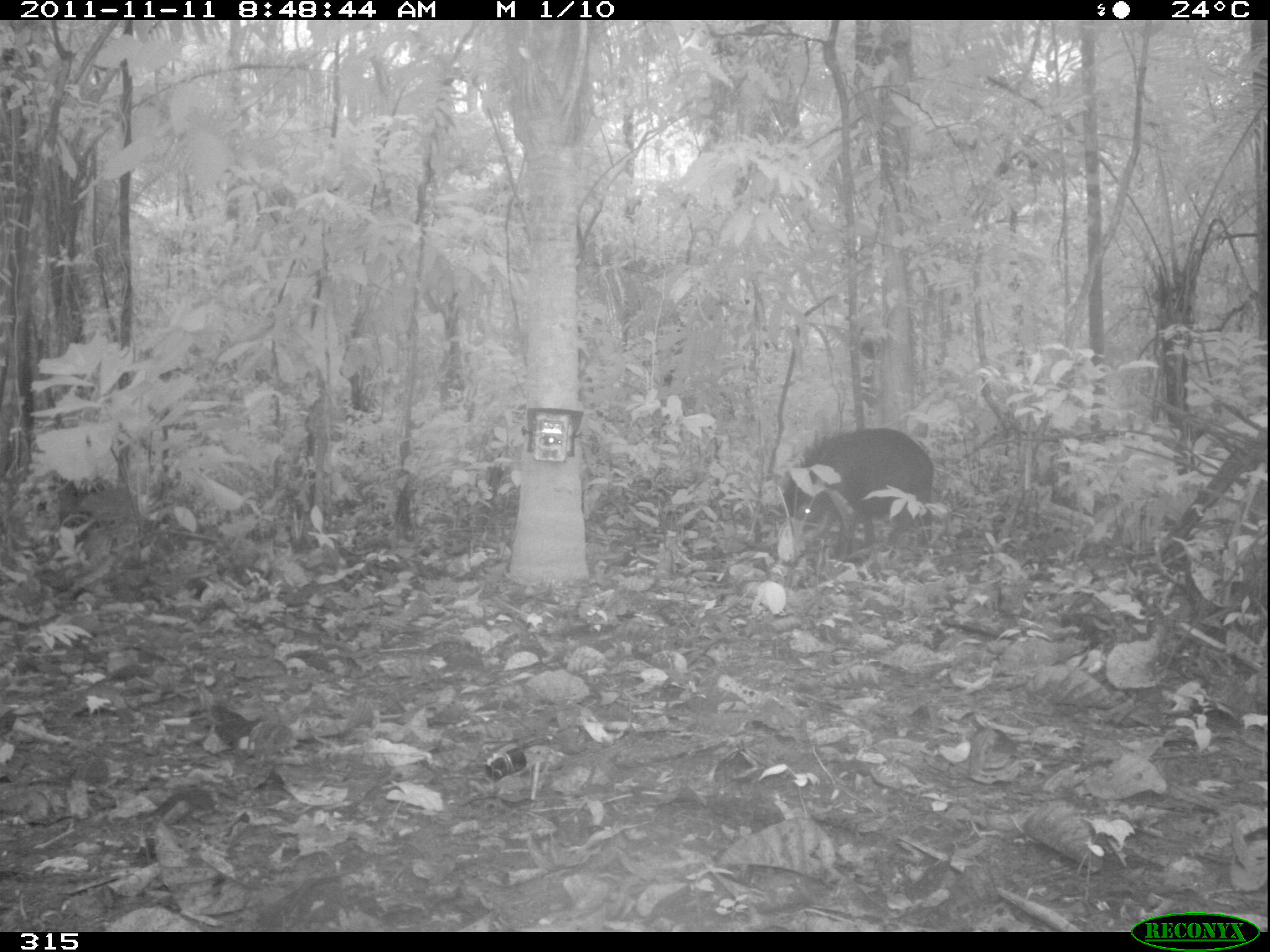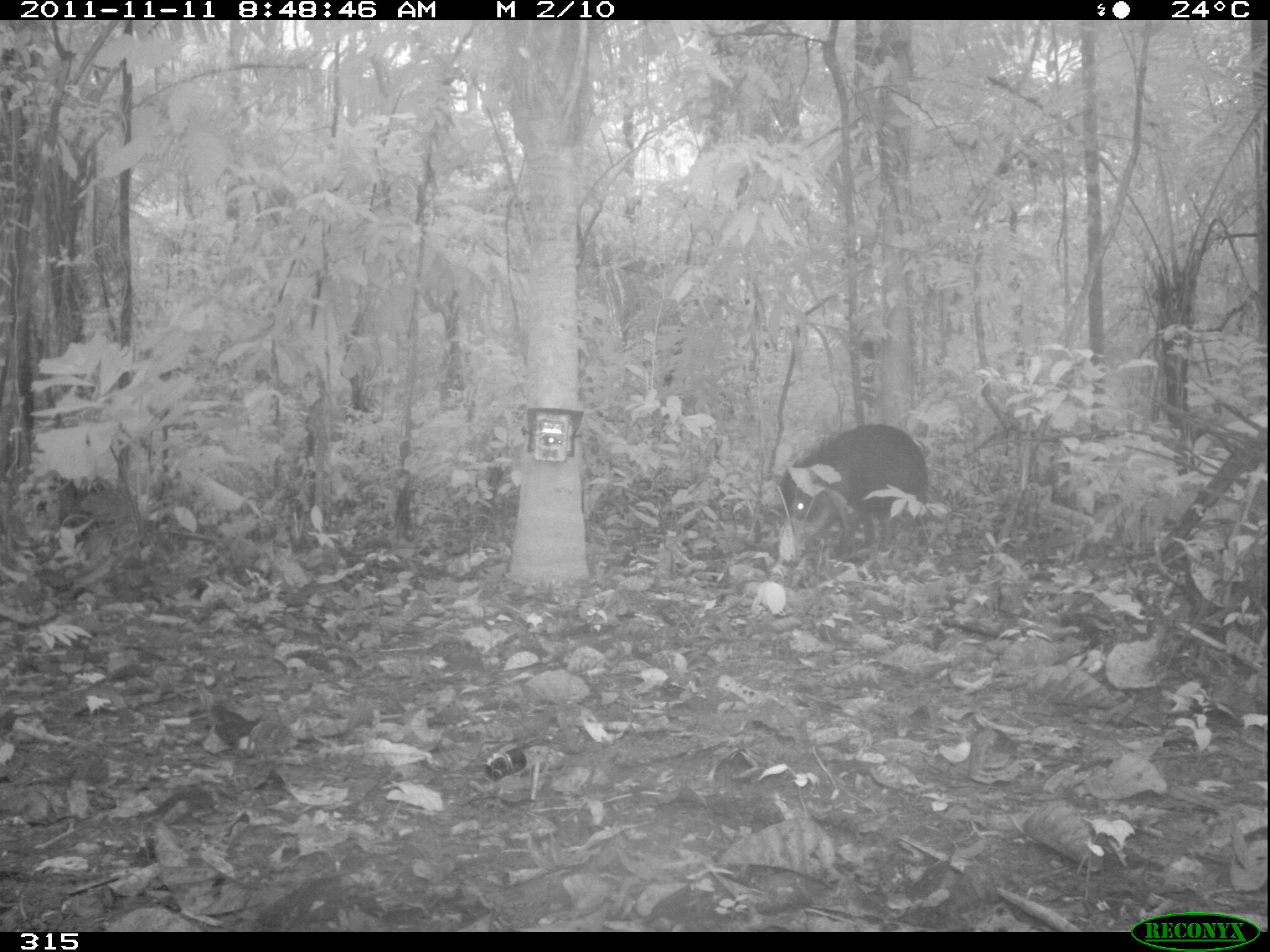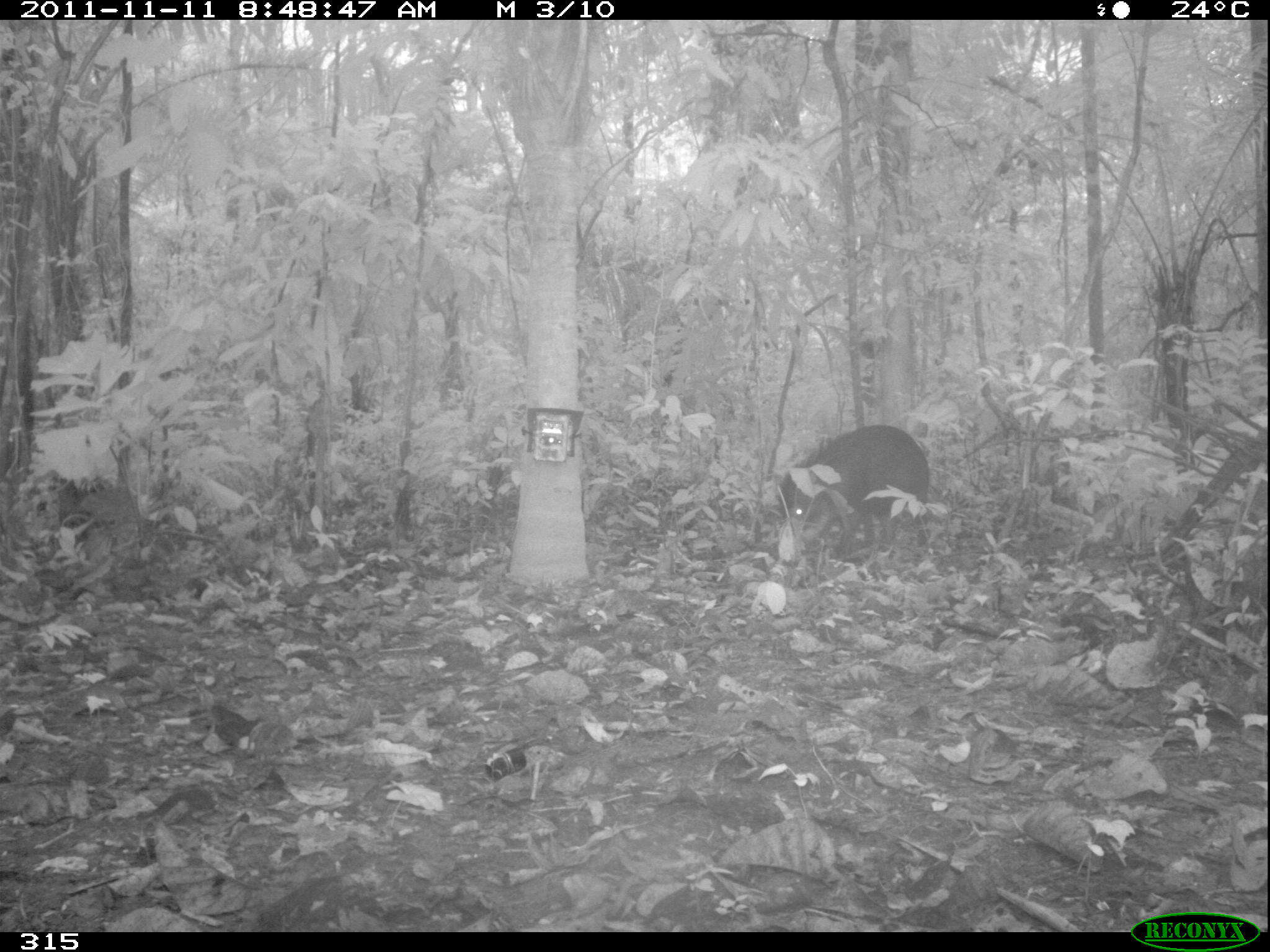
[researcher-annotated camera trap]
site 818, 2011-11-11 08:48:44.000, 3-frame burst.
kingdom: Animalia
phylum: Chordata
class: Mammalia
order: Artiodactyla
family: Tayassuidae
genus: Tayassu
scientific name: Tayassu pecari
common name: white-lipped peccary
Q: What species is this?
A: Tayassu pecari (white-lipped peccary).